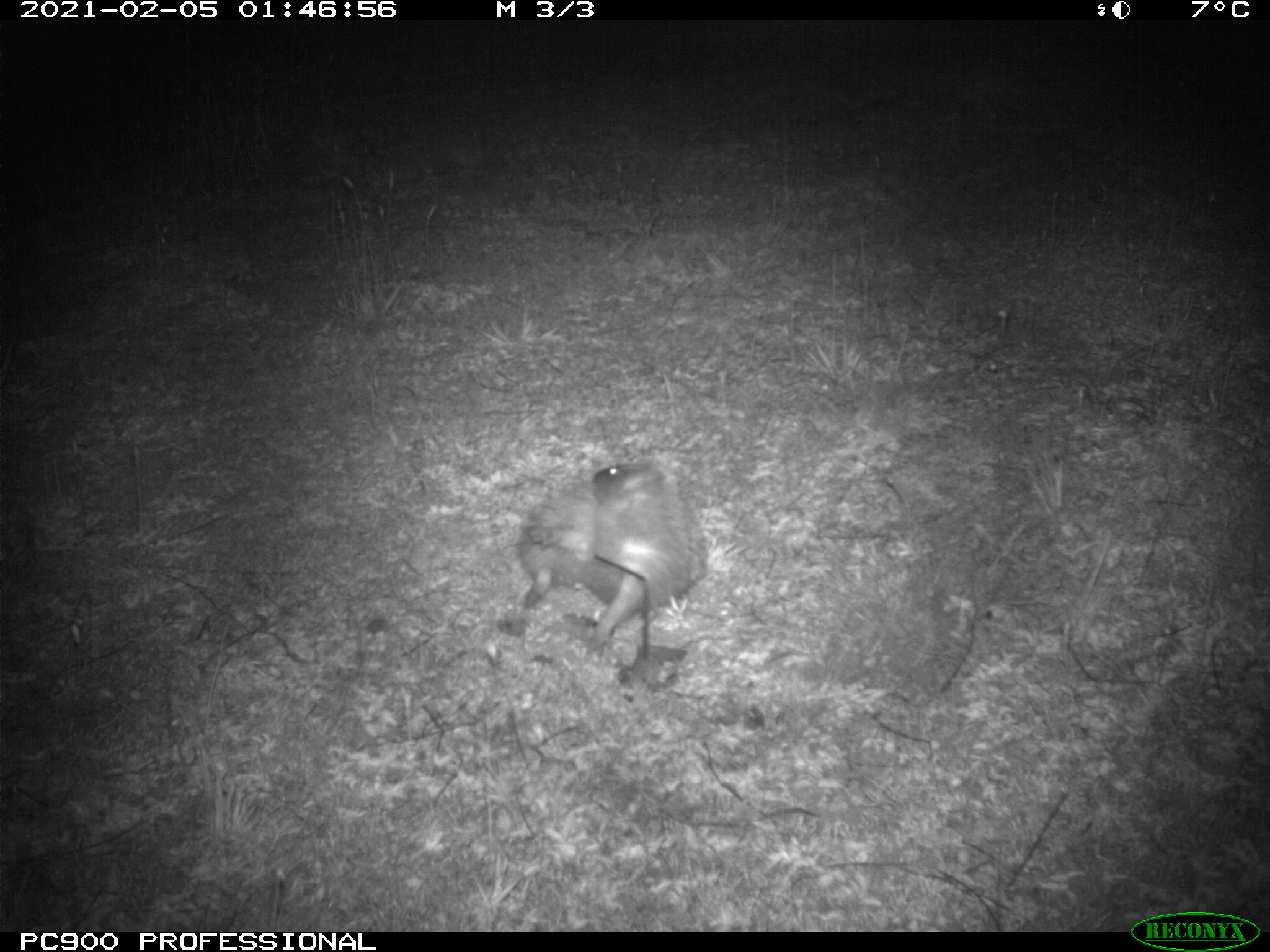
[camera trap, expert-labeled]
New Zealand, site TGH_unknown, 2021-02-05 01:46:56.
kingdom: Animalia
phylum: Chordata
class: Mammalia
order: Eulipotyphla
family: Erinaceidae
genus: Erinaceus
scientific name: Erinaceus europaeus europaeus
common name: european hedgehog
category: hedgehog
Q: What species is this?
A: Hedgehog (european hedgehog) (Erinaceus europaeus europaeus).